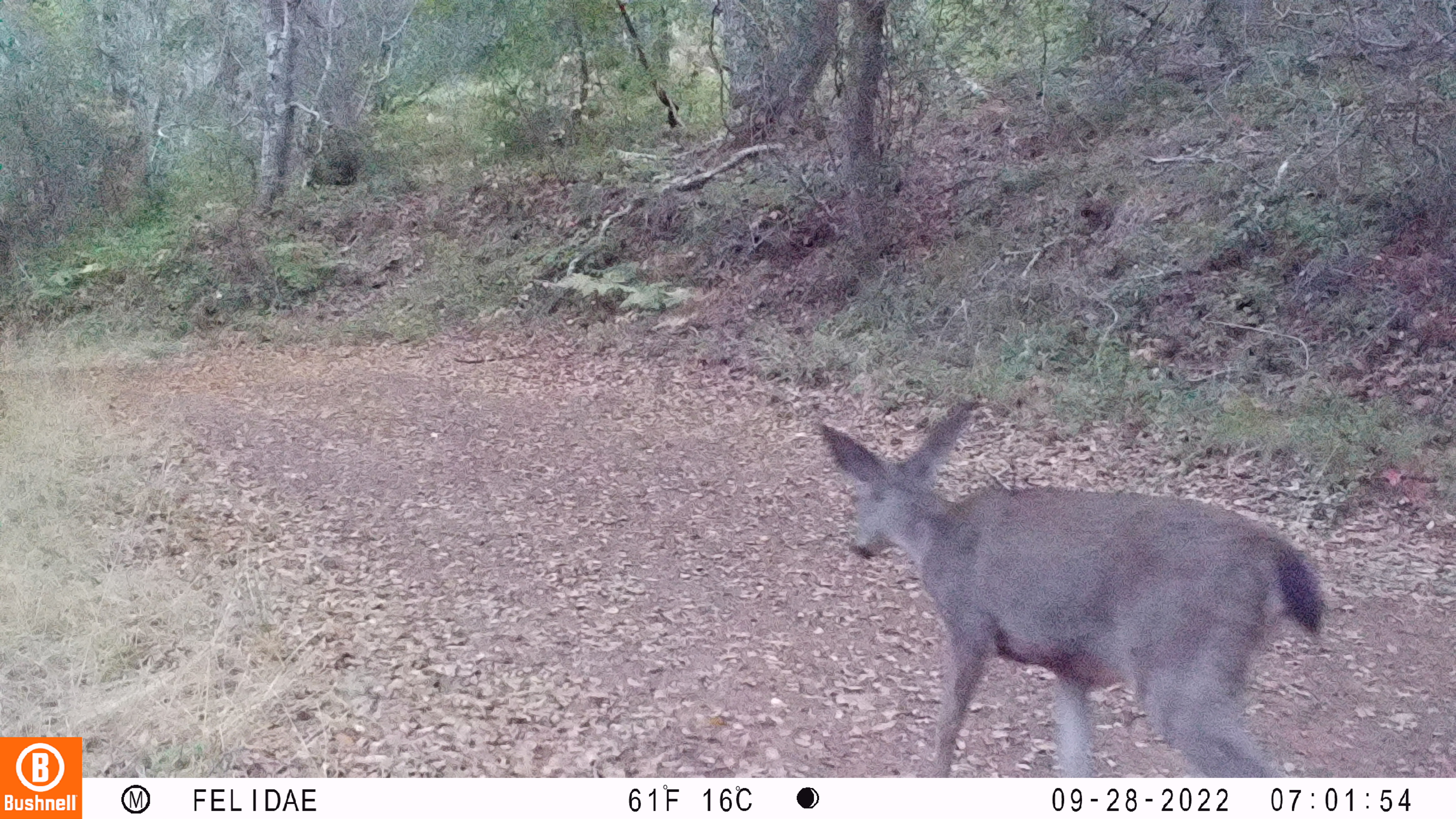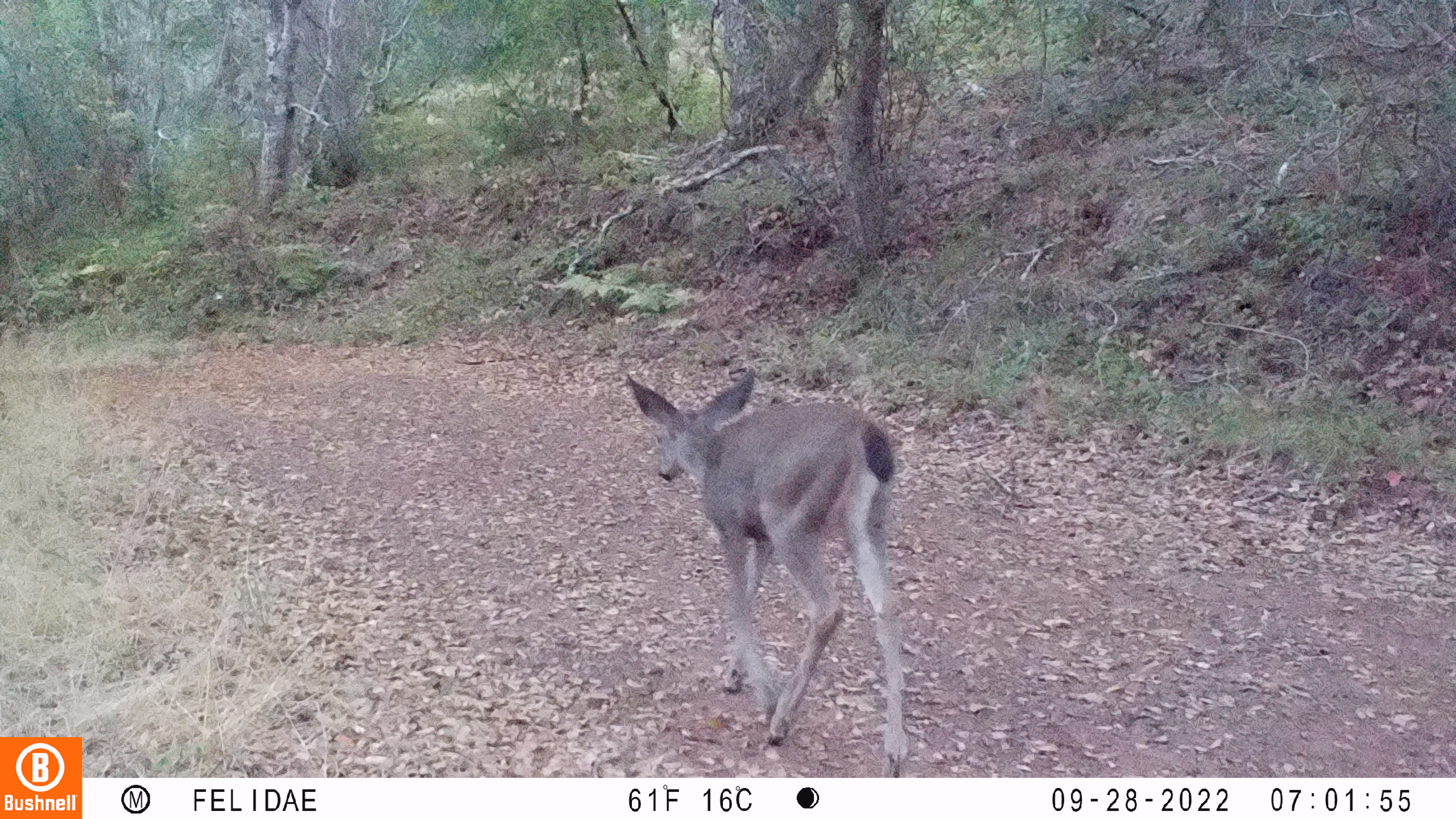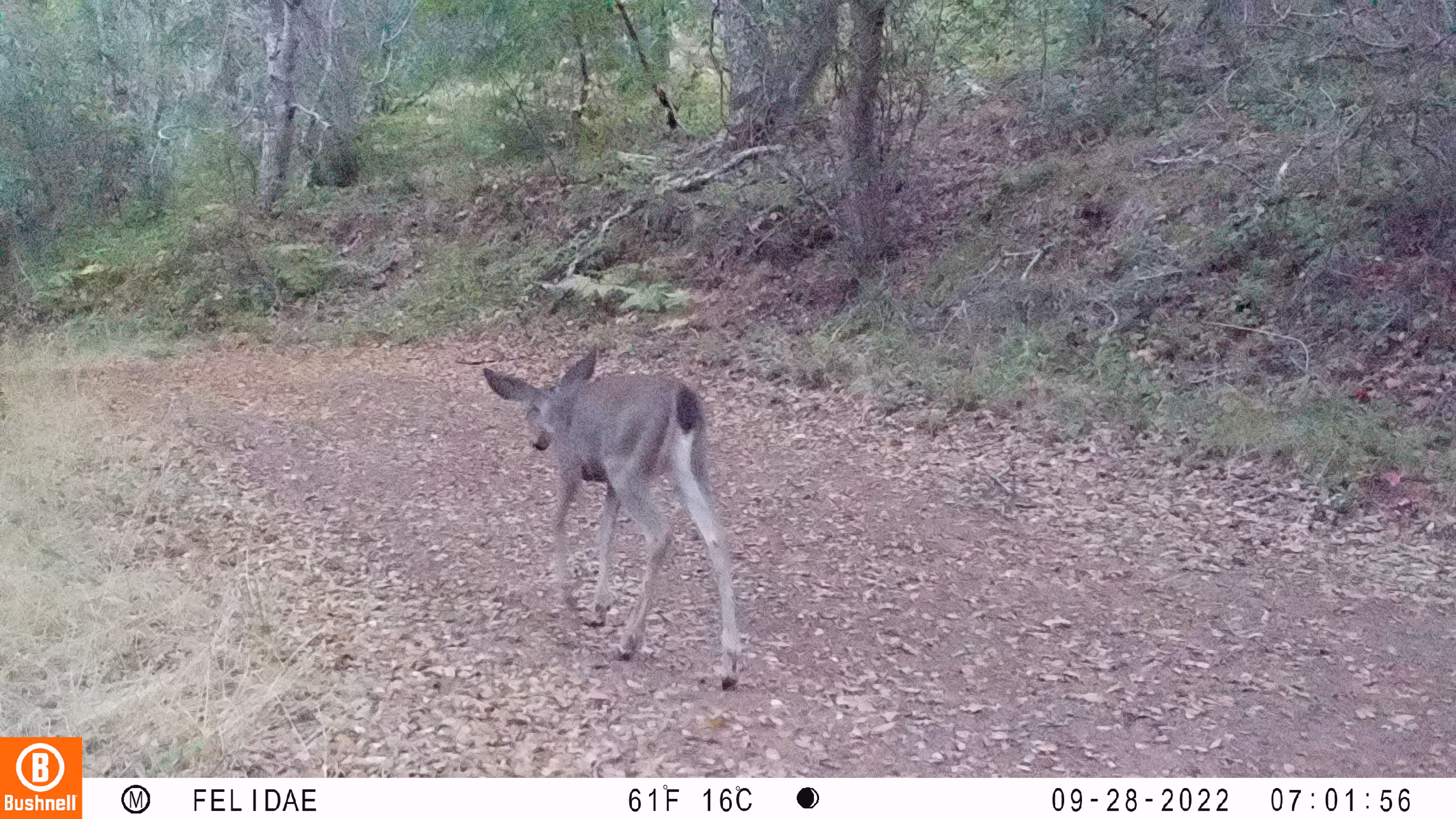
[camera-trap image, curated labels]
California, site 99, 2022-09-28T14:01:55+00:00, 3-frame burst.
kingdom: Animalia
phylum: Chordata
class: Mammalia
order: Artiodactyla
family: Cervidae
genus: Odocoileus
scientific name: Odocoileus hemionus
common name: mule deer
Mule deer (Odocoileus hemionus).